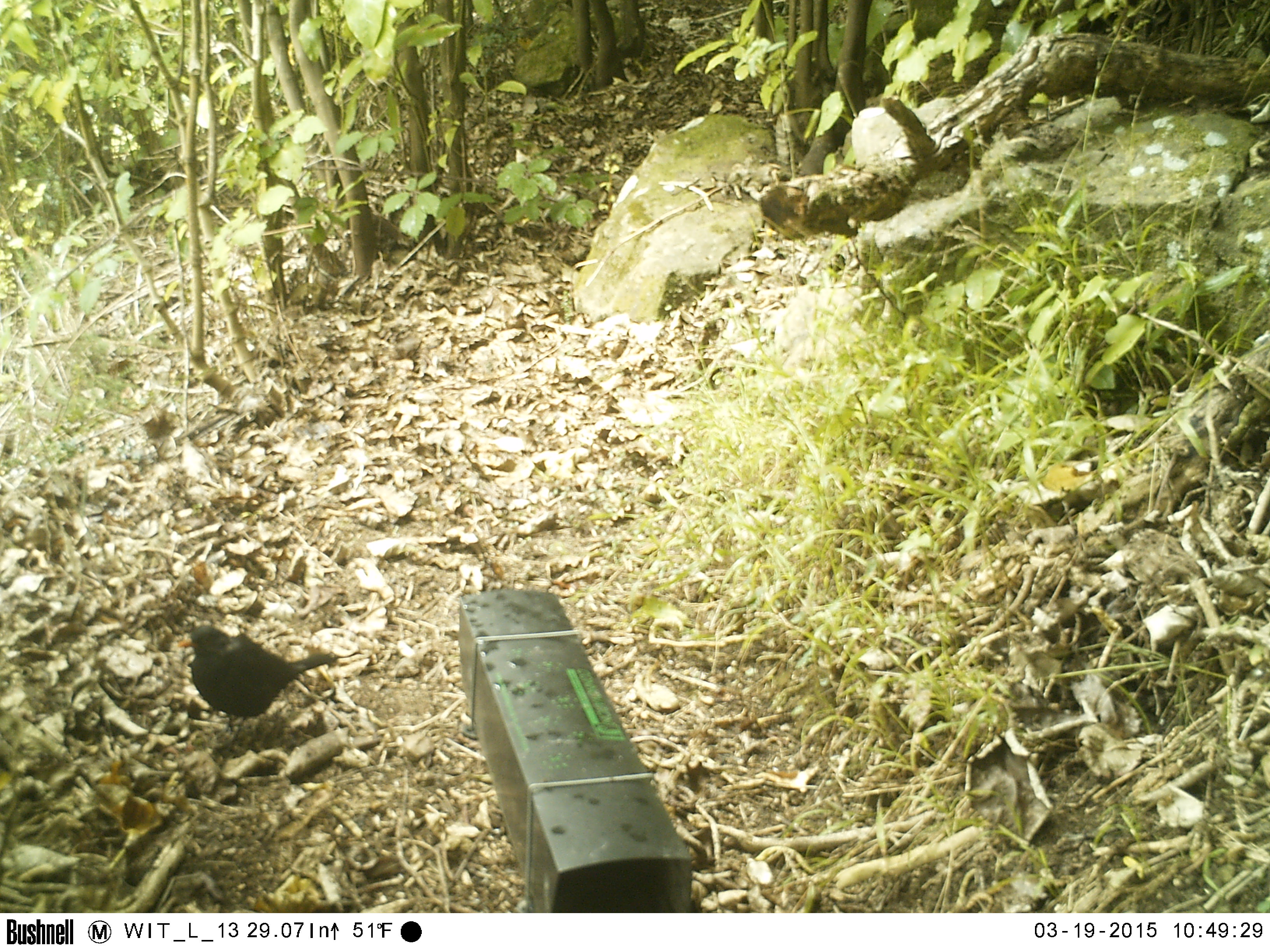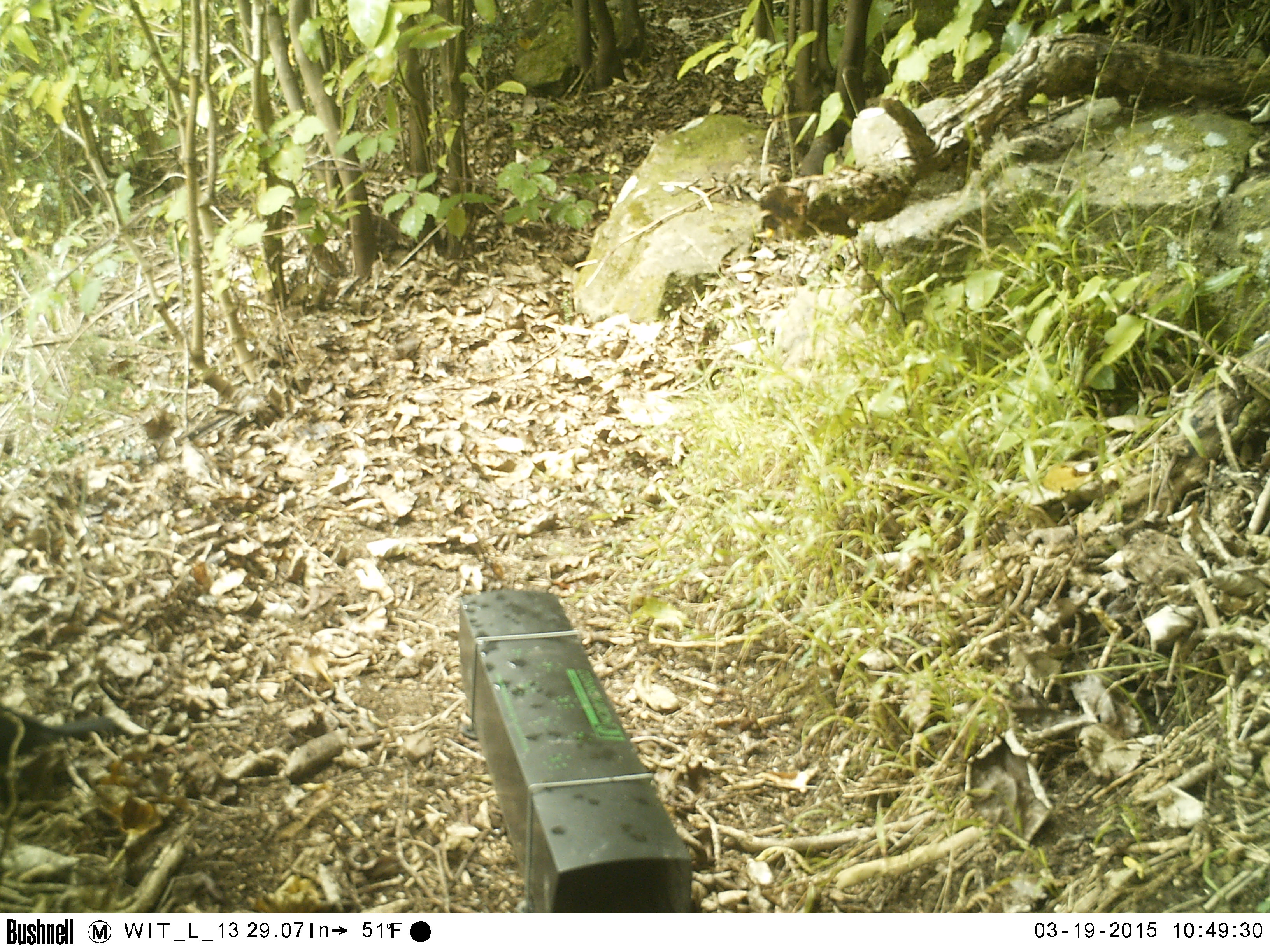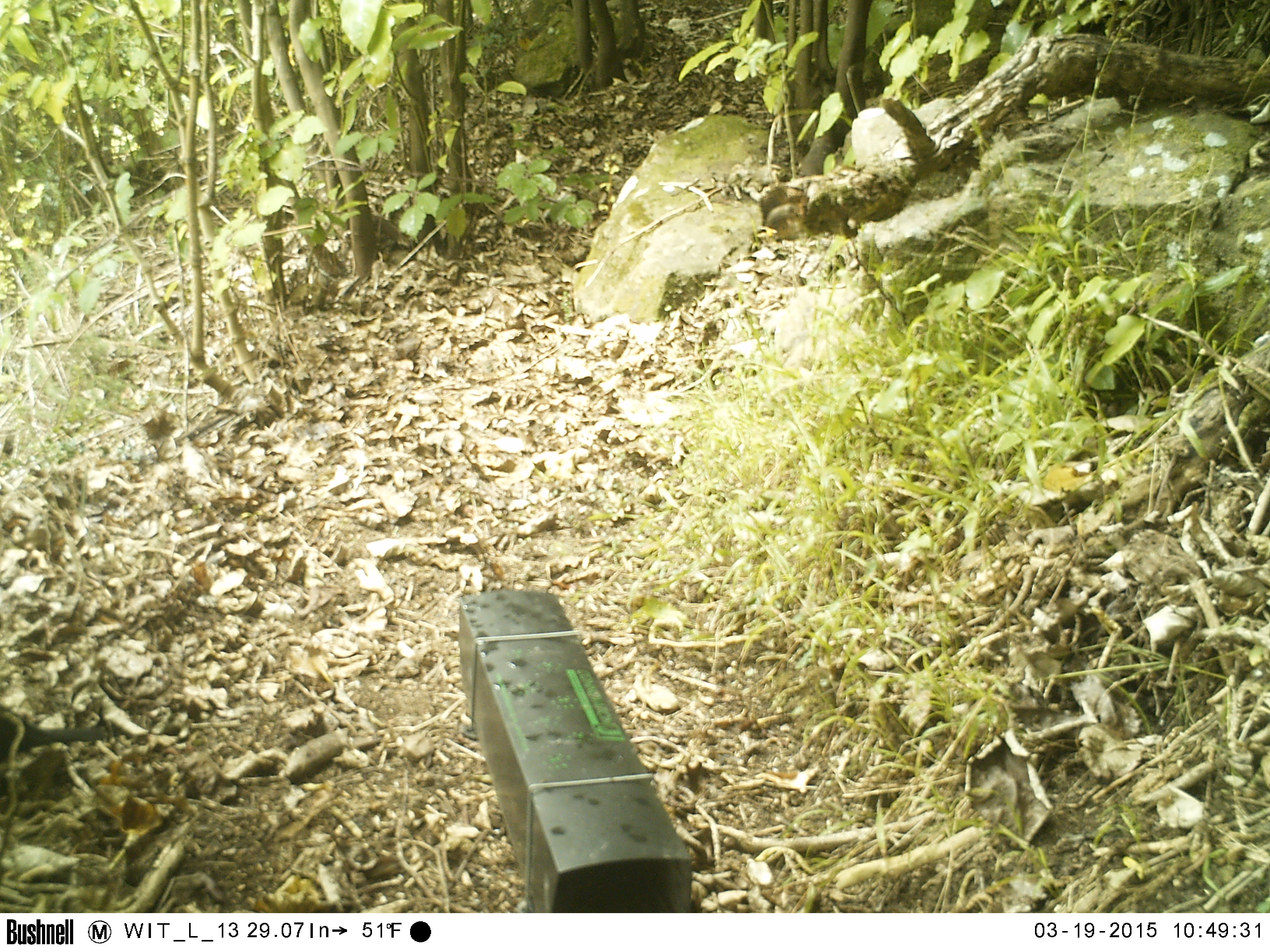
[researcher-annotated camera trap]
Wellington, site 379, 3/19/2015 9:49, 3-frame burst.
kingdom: Animalia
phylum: Chordata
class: Aves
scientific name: Aves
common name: bird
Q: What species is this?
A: Bird (Aves).